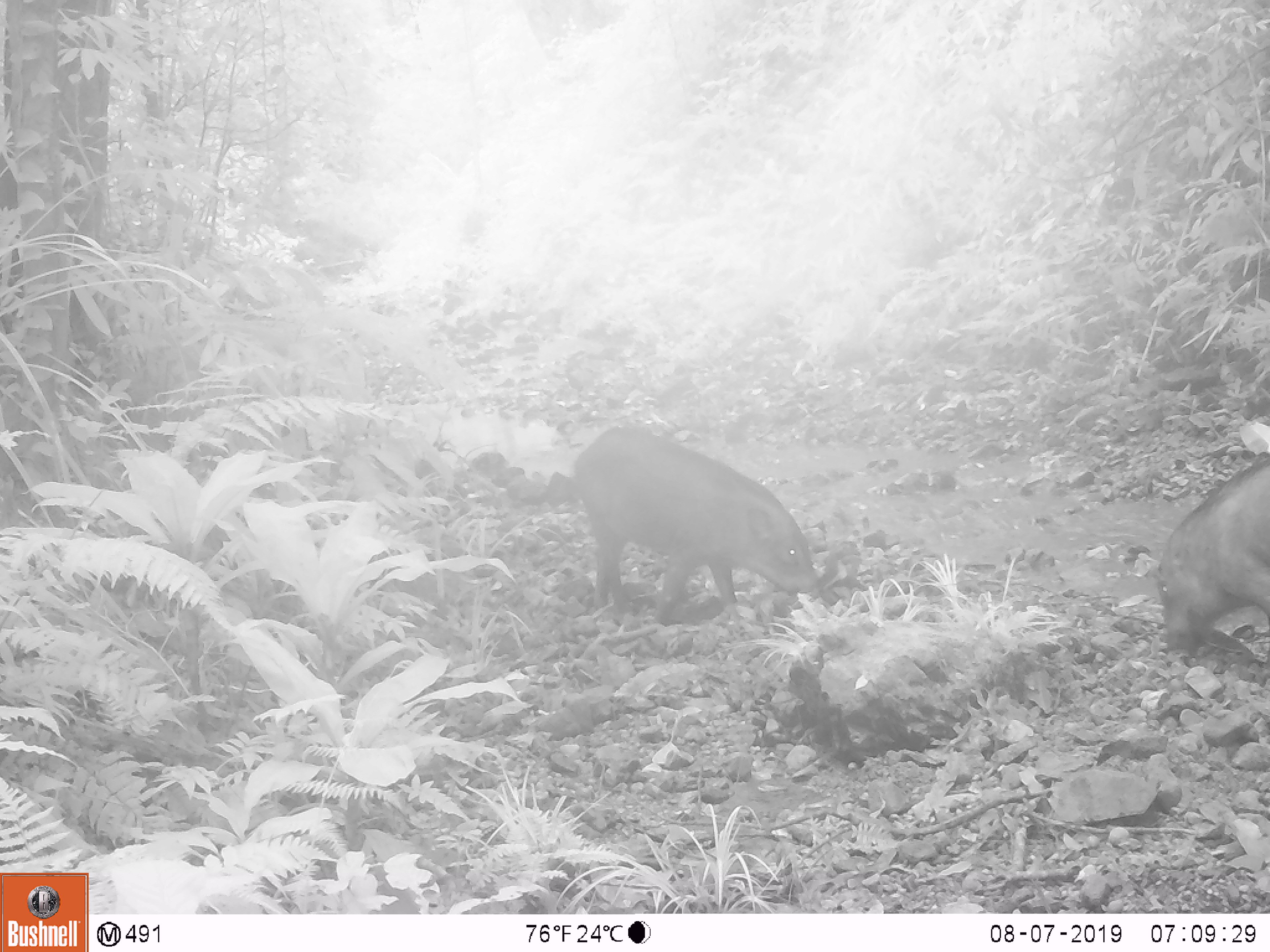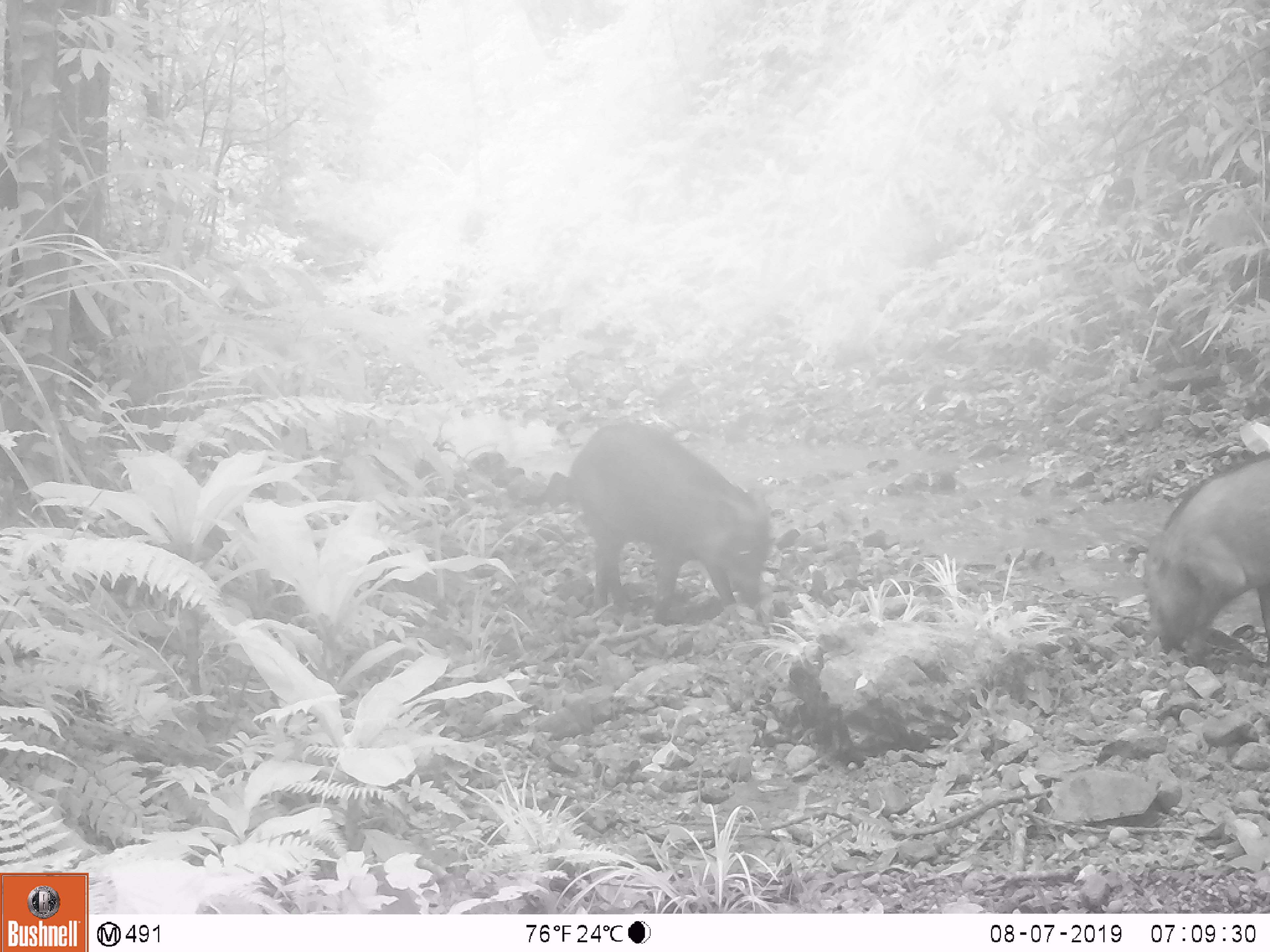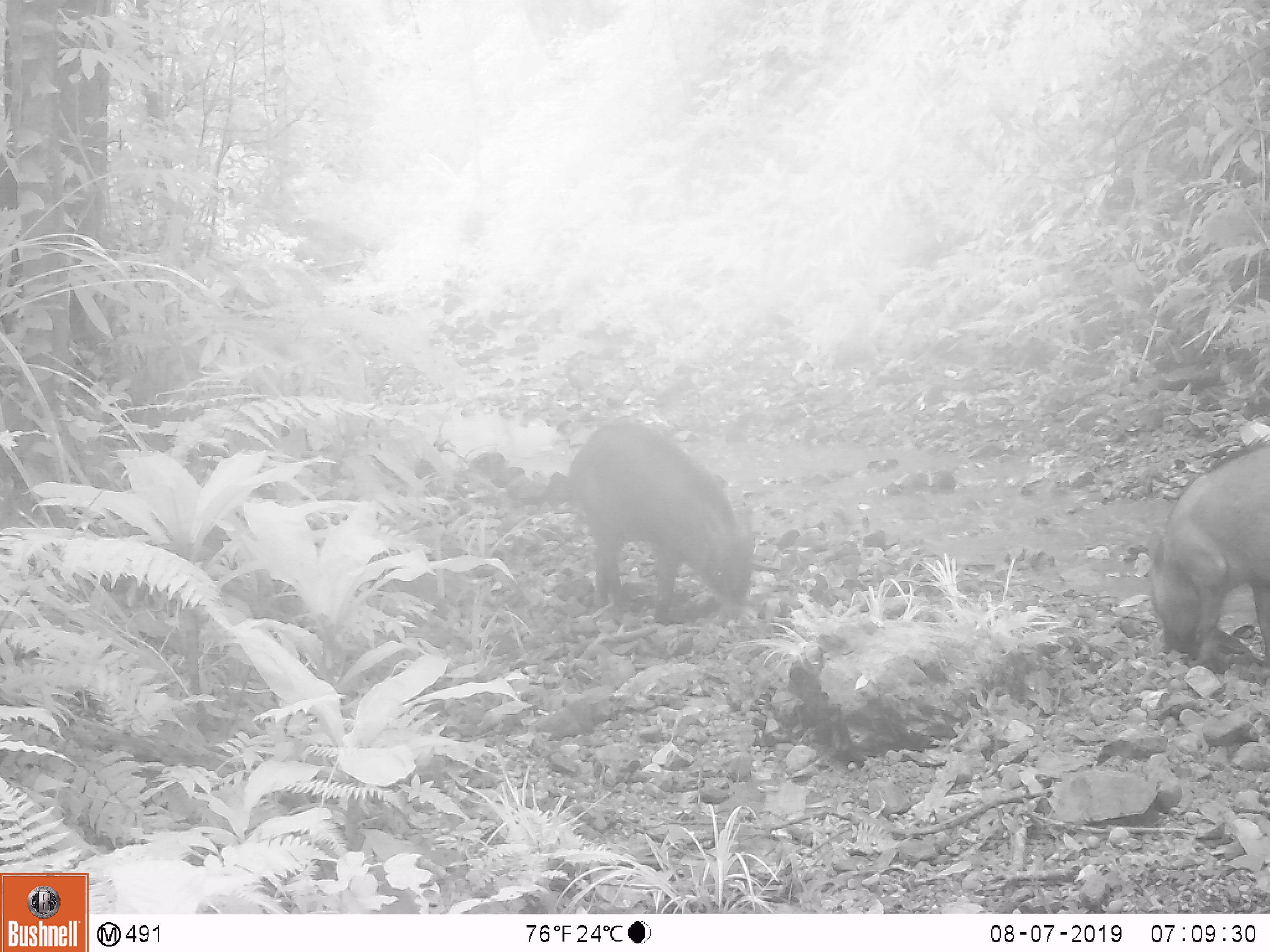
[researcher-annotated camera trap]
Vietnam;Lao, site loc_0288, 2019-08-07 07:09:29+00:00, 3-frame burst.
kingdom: Animalia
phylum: Chordata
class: Mammalia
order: Artiodactyla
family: Suidae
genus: Sus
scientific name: Sus scrofa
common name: eurasian wild pig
Eurasian wild pig (Sus scrofa). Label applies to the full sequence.